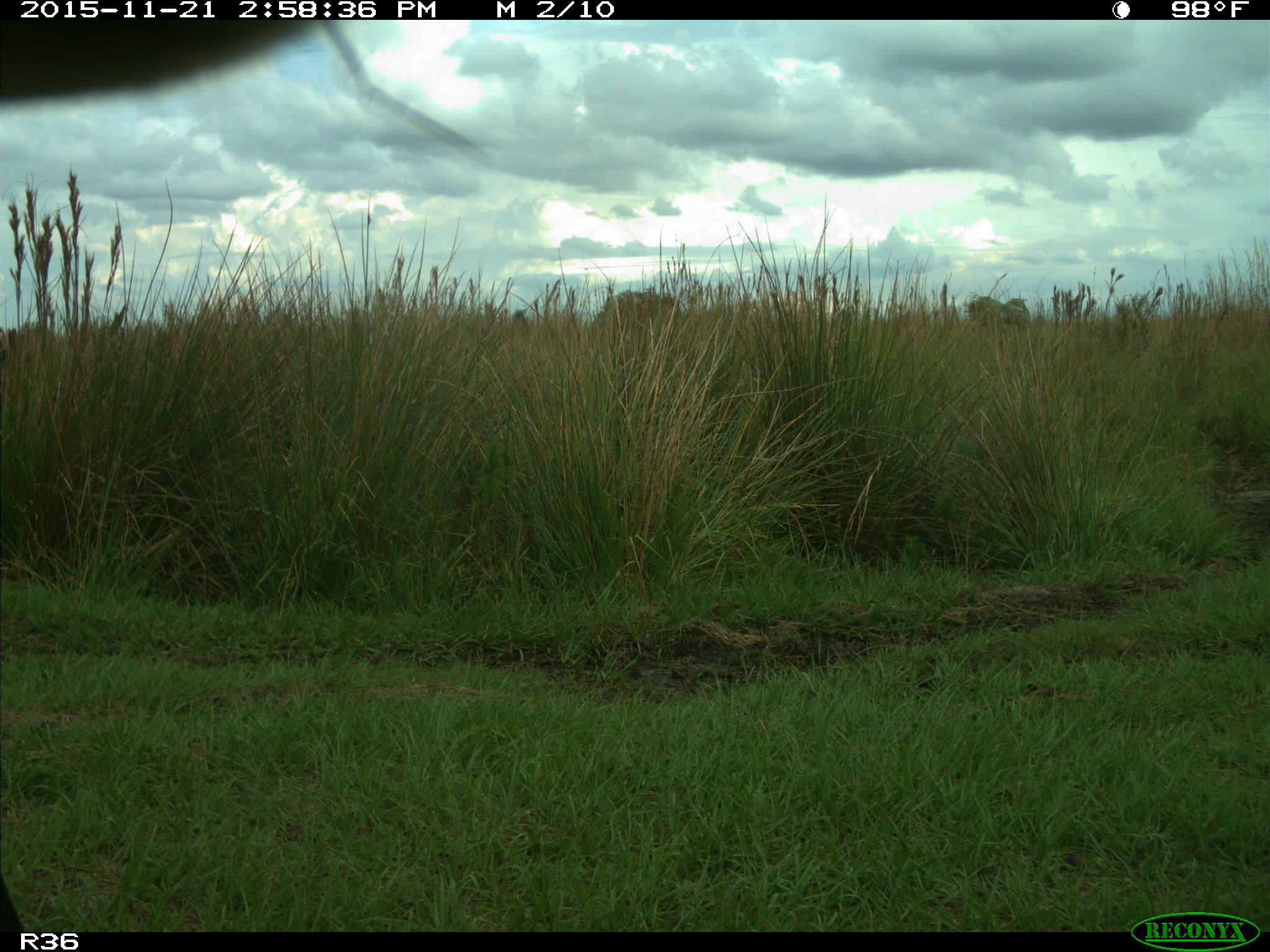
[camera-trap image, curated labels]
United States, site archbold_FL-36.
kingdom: Animalia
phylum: Chordata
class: Mammalia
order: Artiodactyla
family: Bovidae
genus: Bos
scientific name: Bos taurus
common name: domestic cow